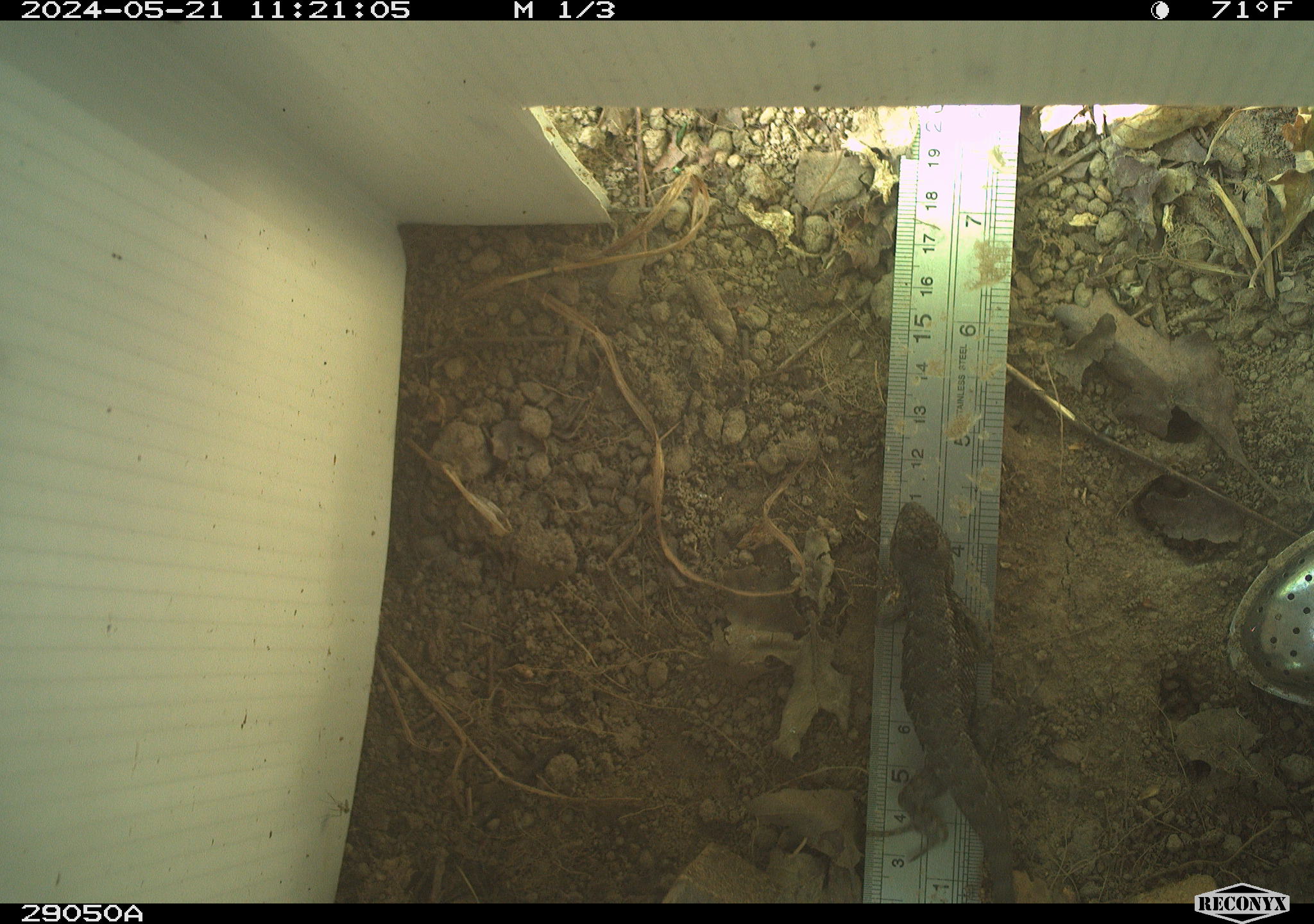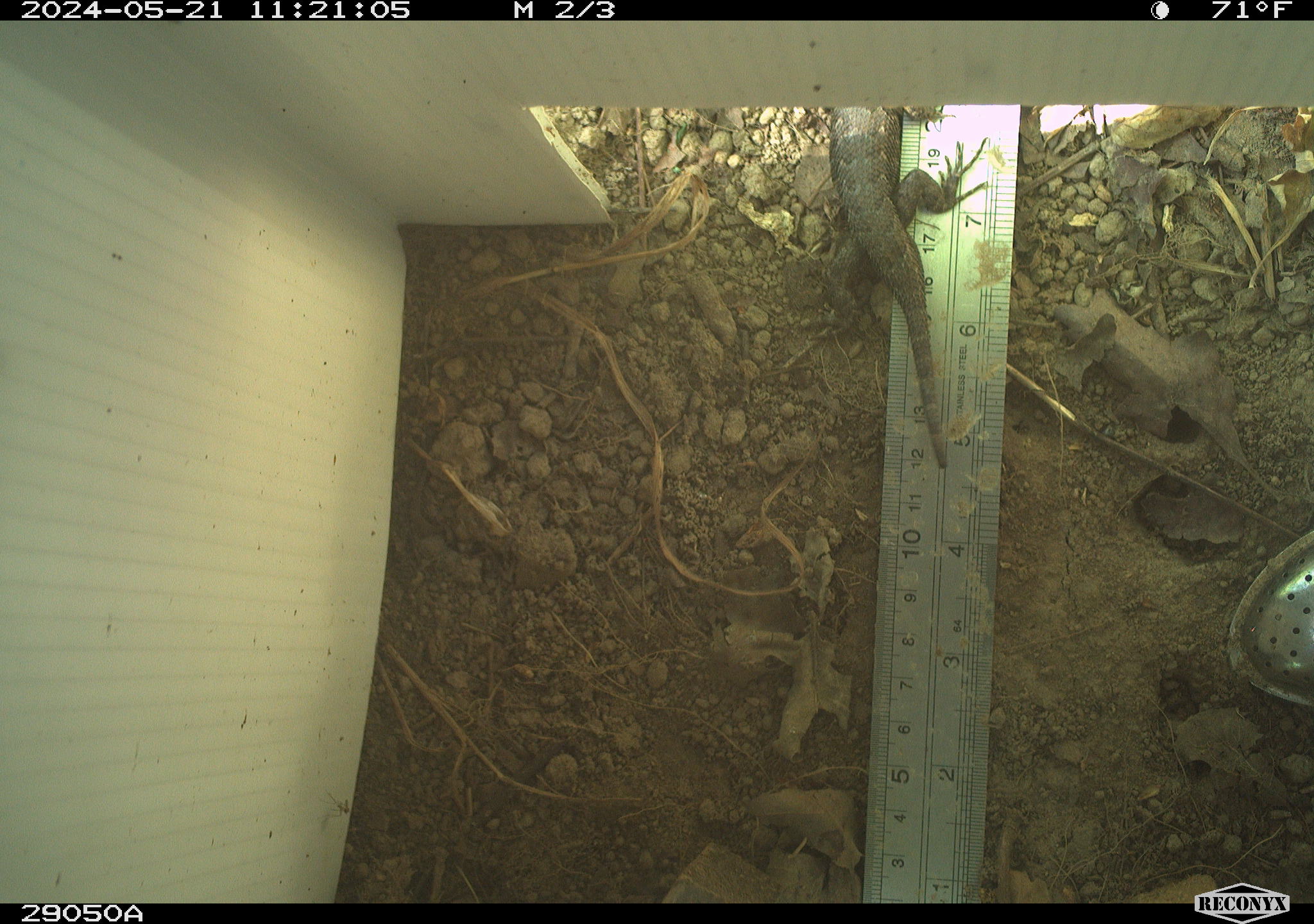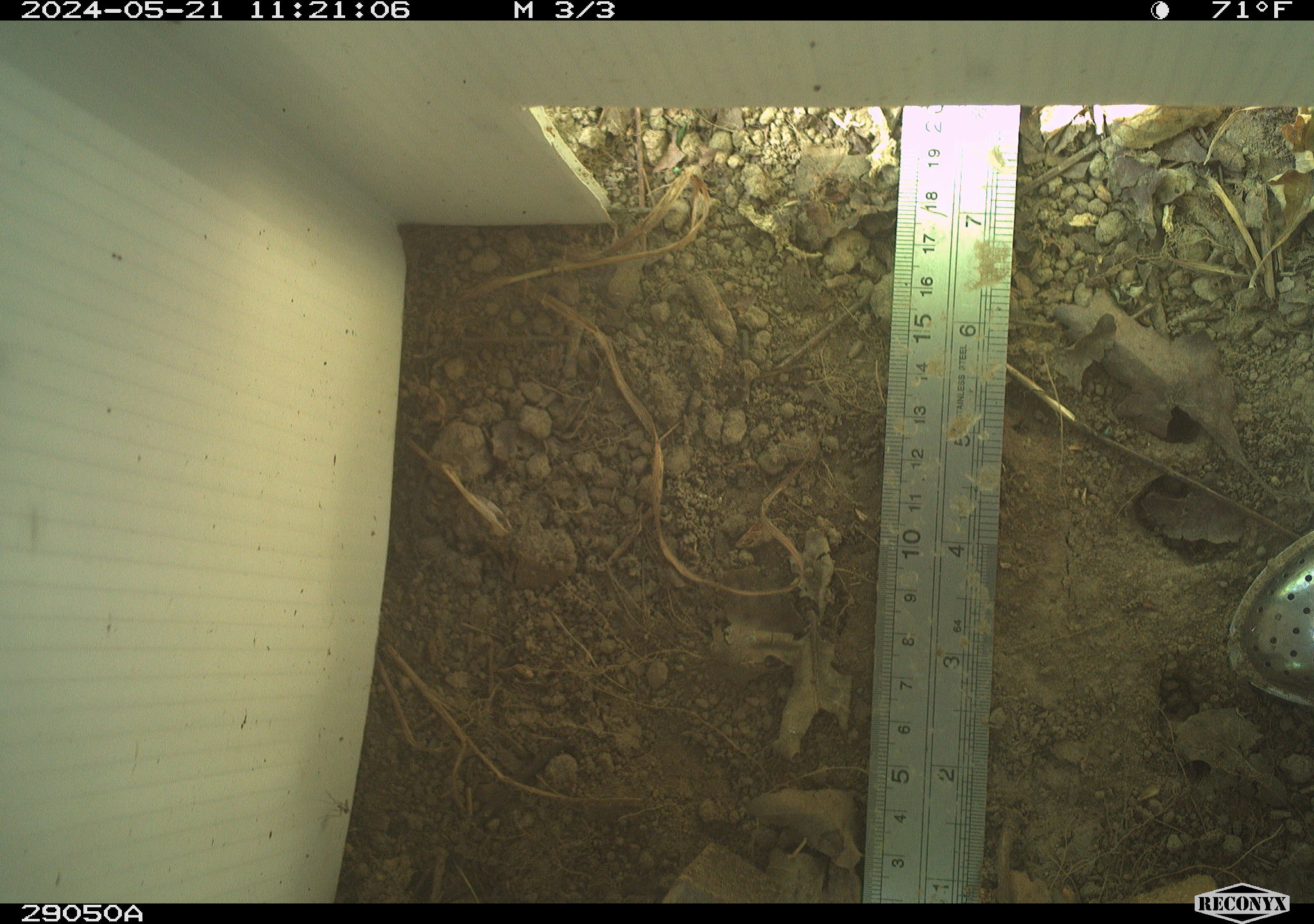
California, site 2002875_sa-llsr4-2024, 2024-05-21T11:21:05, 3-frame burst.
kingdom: Animalia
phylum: Chordata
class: Reptilia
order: Squamata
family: Phrynosomatidae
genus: Sceloporus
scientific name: Sceloporus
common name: spiny lizards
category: sceloporus species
Sceloporus species (spiny lizards) (Sceloporus).